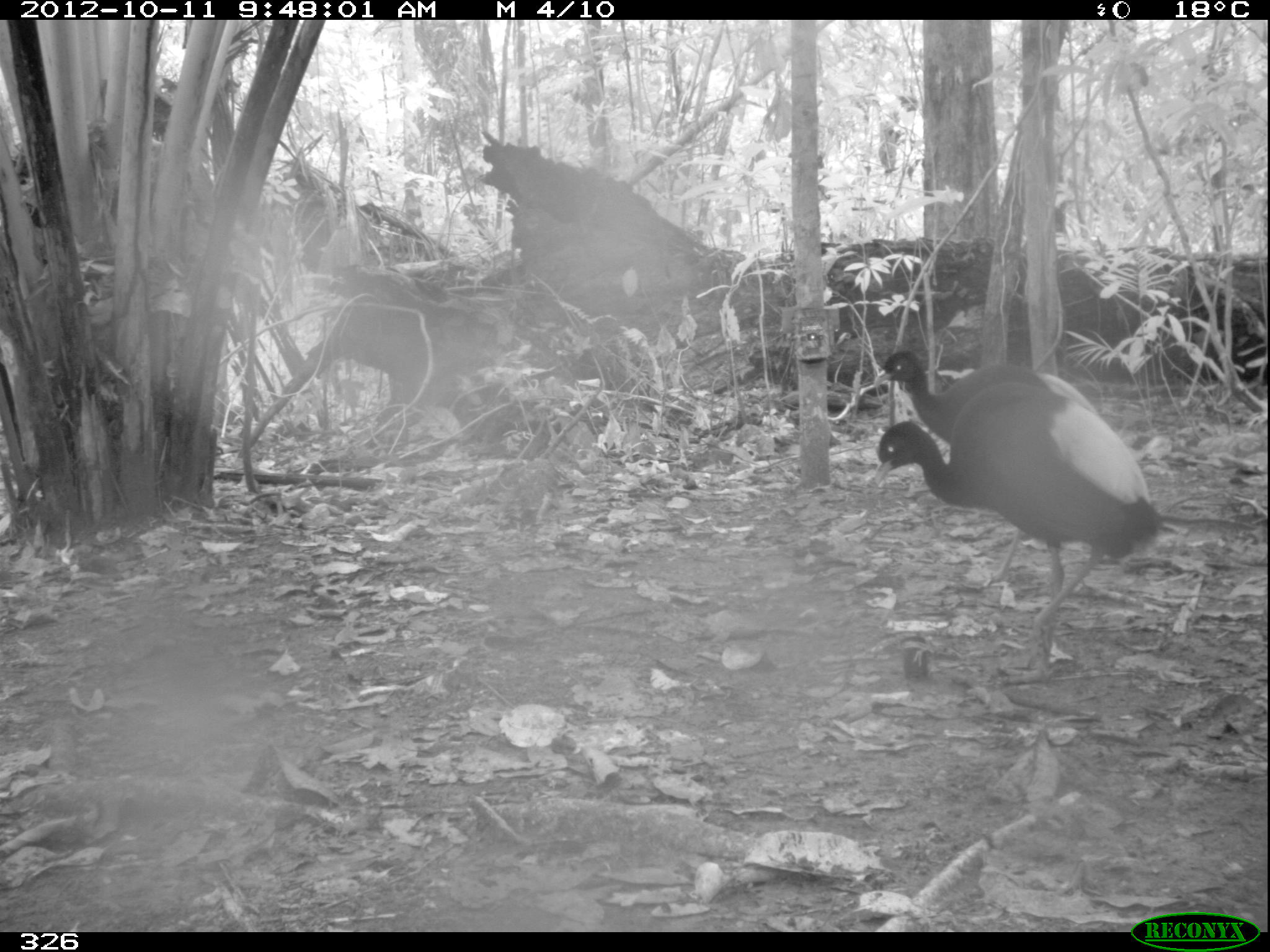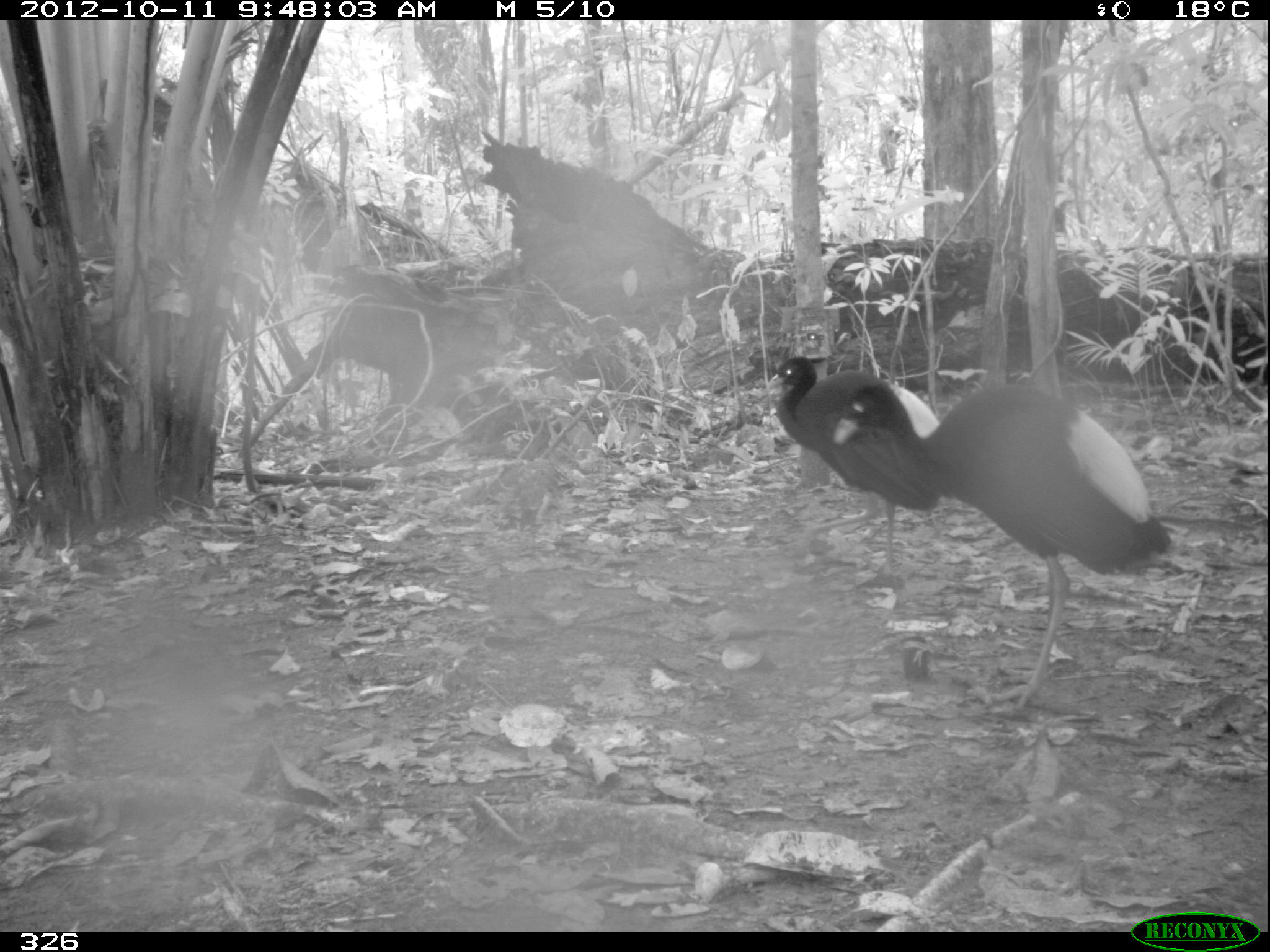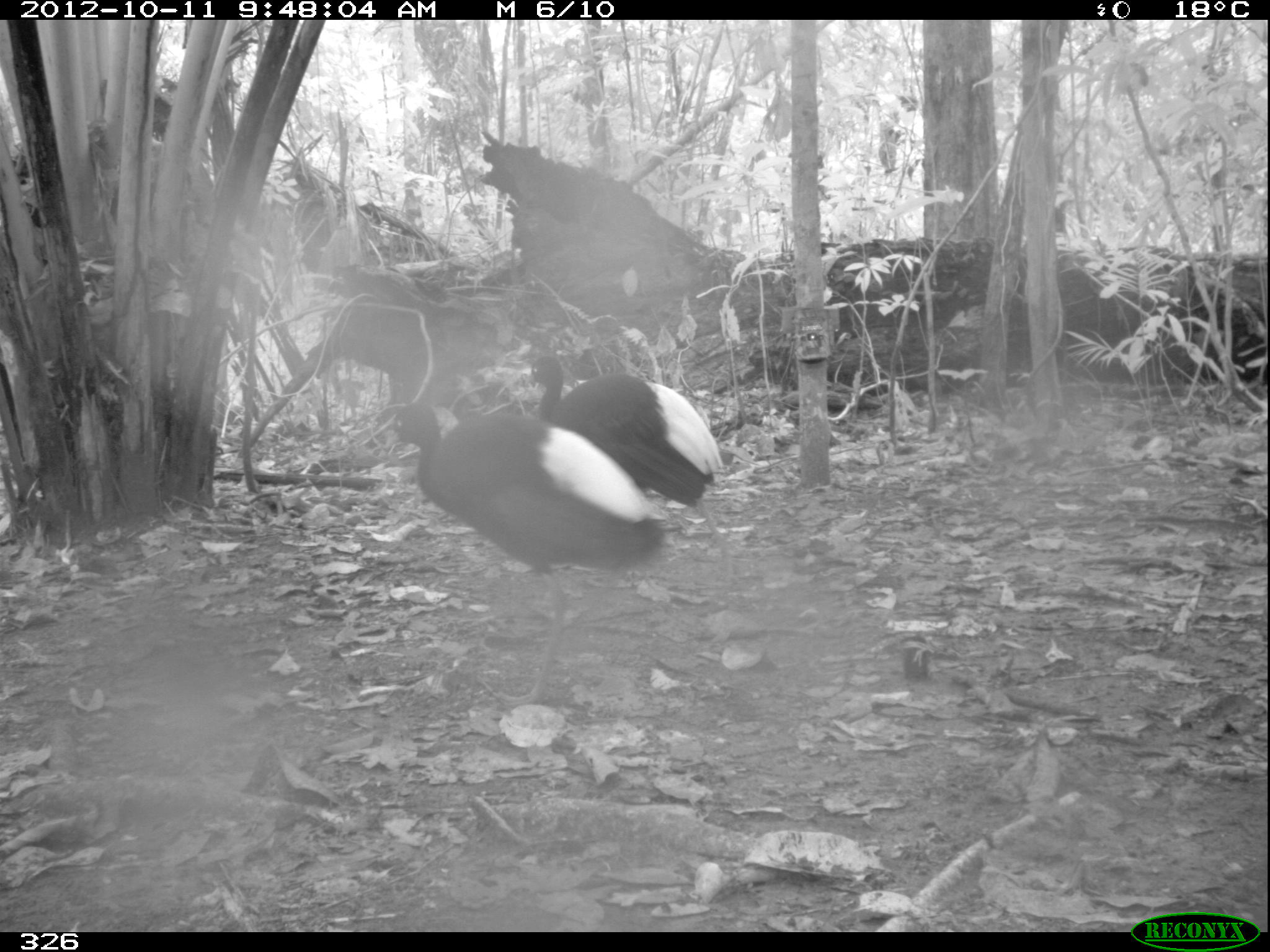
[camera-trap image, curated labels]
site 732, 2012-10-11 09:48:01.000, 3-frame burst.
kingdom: Animalia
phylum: Chordata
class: Aves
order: Gruiformes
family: Psophiidae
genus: Psophia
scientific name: Psophia leucoptera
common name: pale-winged trumpeter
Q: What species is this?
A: Psophia leucoptera (pale-winged trumpeter).